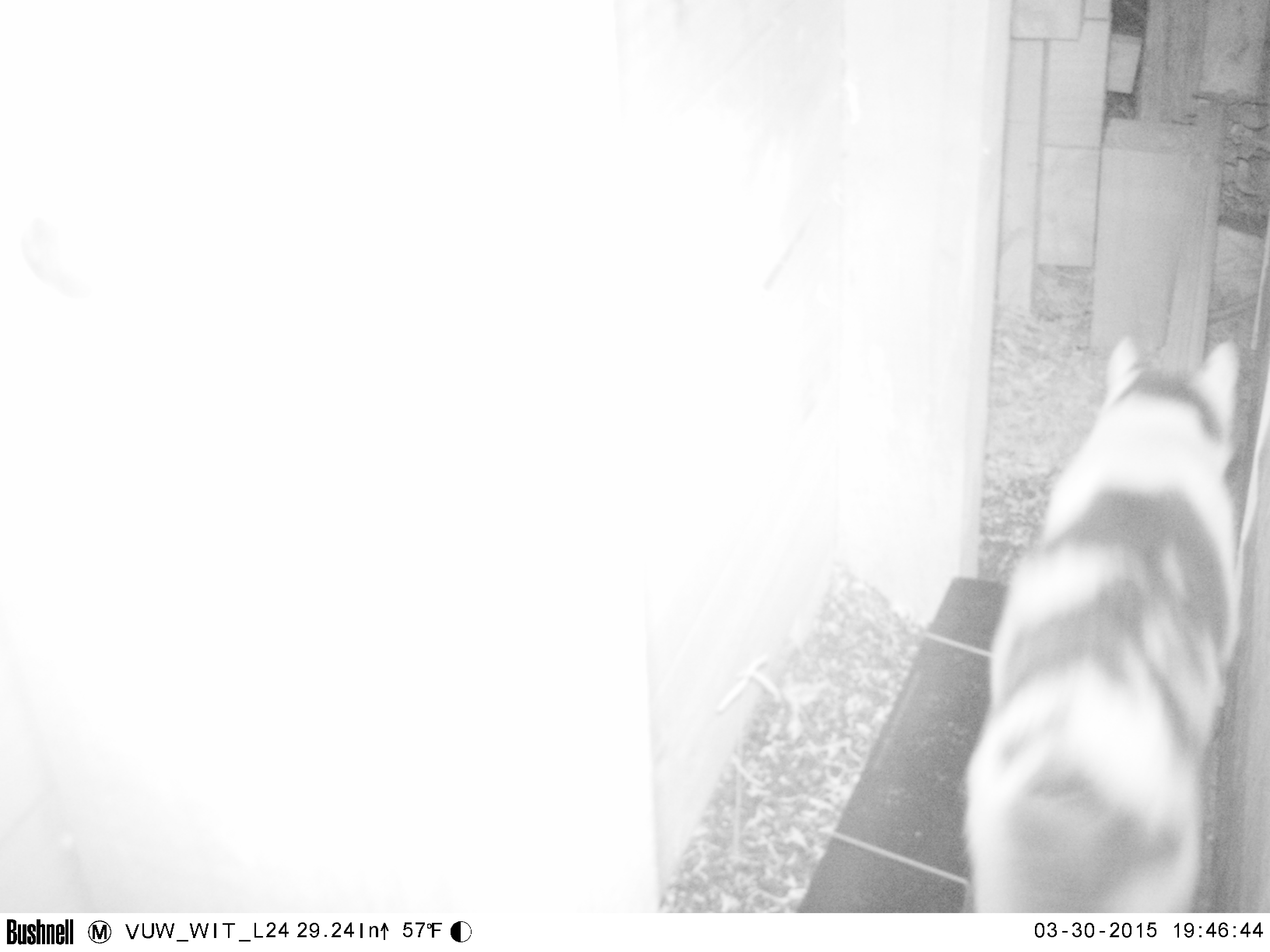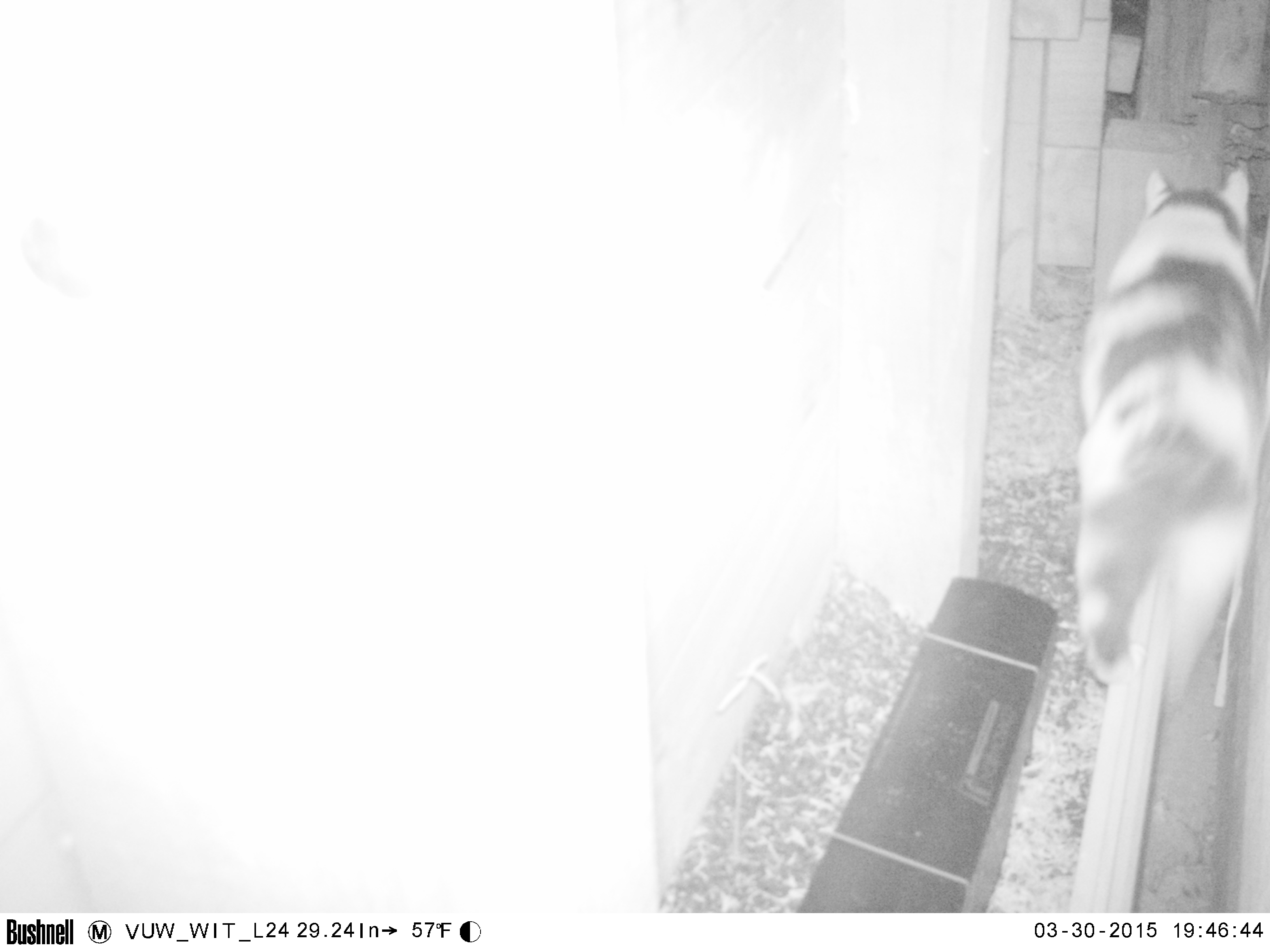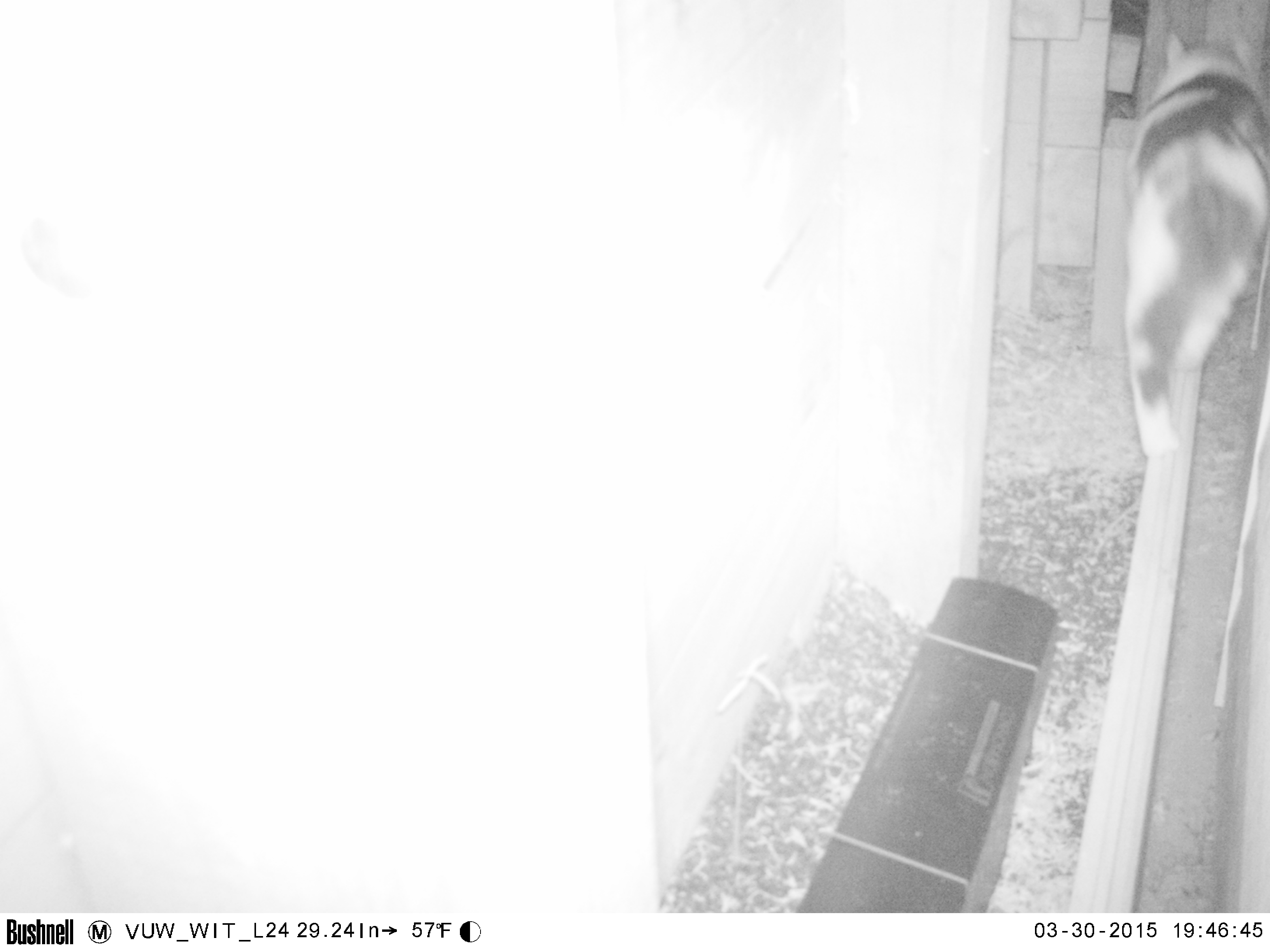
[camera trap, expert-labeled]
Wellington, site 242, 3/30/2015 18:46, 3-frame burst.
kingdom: Animalia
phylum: Chordata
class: Mammalia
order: Carnivora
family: Felidae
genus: Felis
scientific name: Felis catus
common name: cat